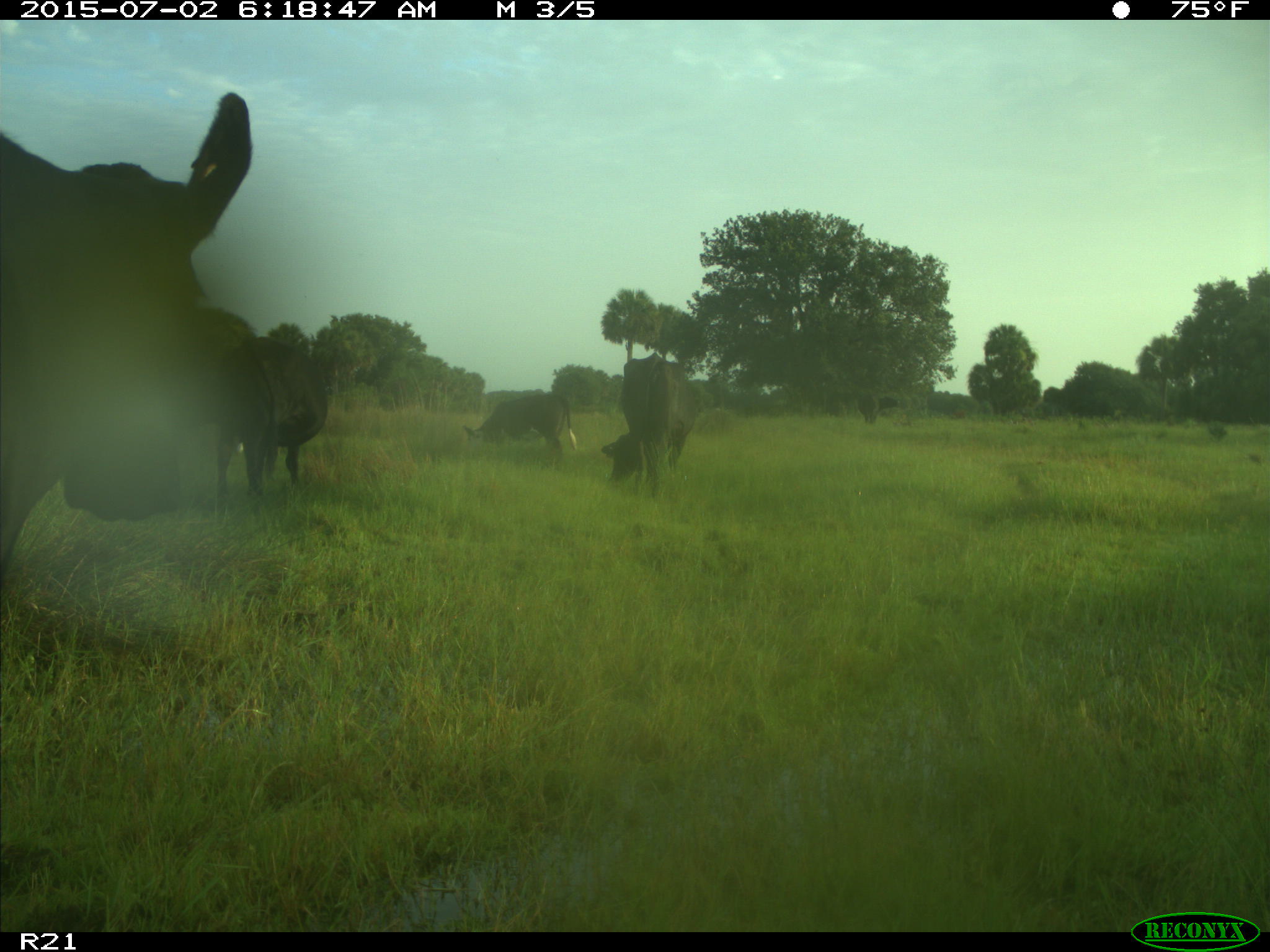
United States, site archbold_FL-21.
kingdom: Animalia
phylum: Chordata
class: Mammalia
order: Artiodactyla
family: Bovidae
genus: Bos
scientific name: Bos taurus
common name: domestic cow